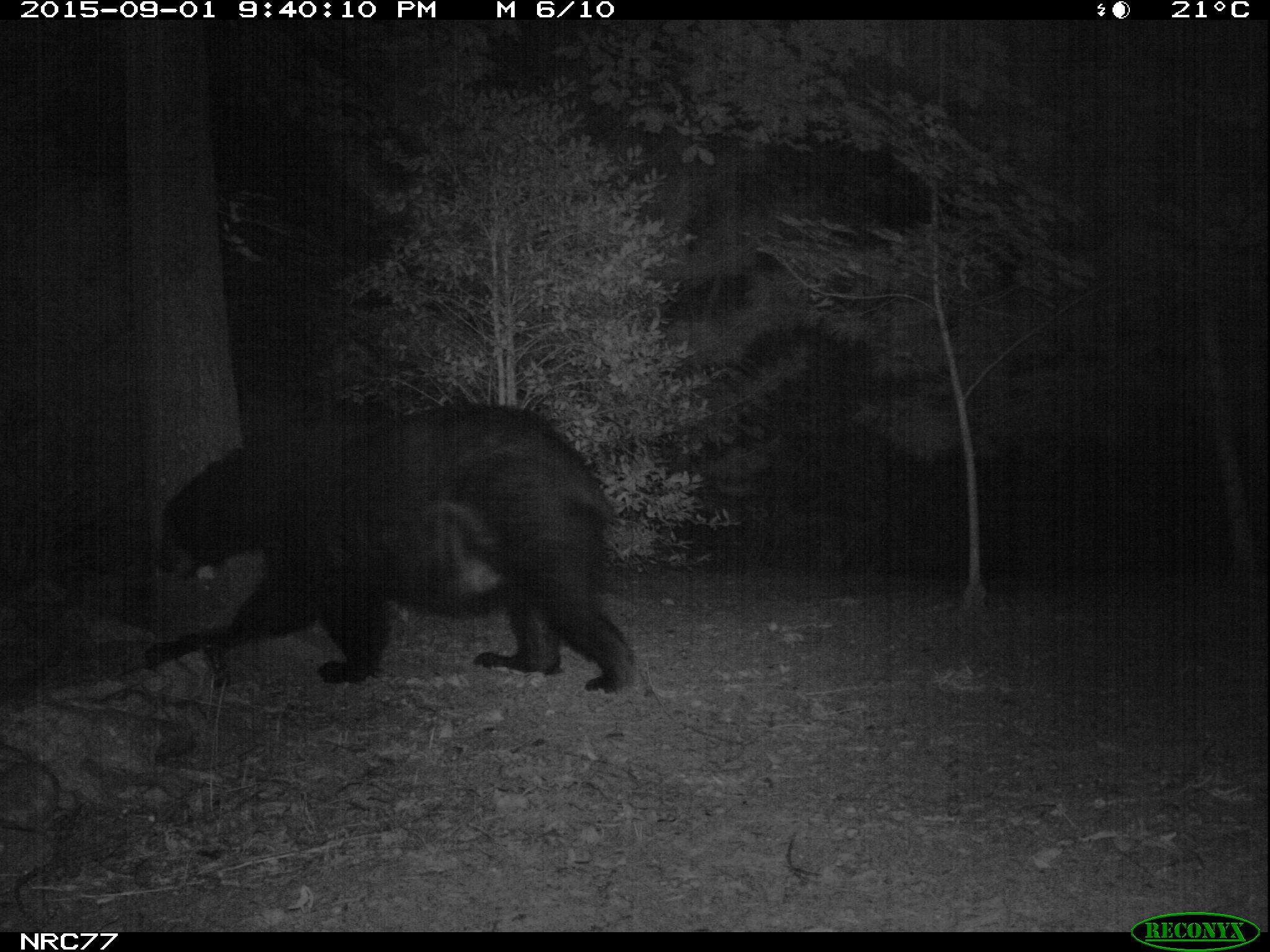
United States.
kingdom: Animalia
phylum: Chordata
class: Mammalia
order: Carnivora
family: Ursidae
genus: Ursus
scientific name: Ursus americanus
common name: american black bear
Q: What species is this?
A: American Black Bear (Ursus americanus).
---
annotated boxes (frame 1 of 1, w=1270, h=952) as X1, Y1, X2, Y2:
American Black Bear: 169, 389, 656, 713